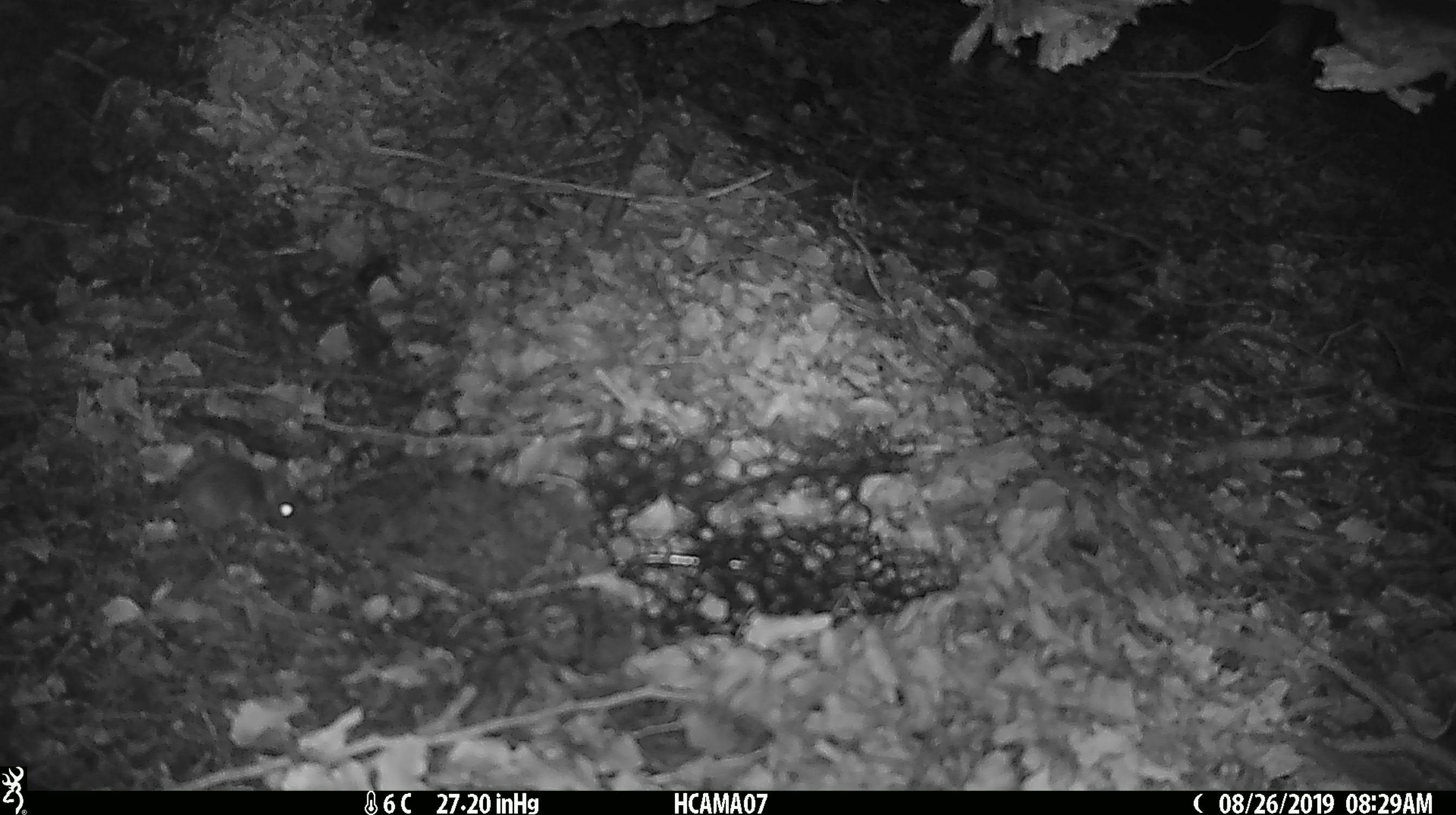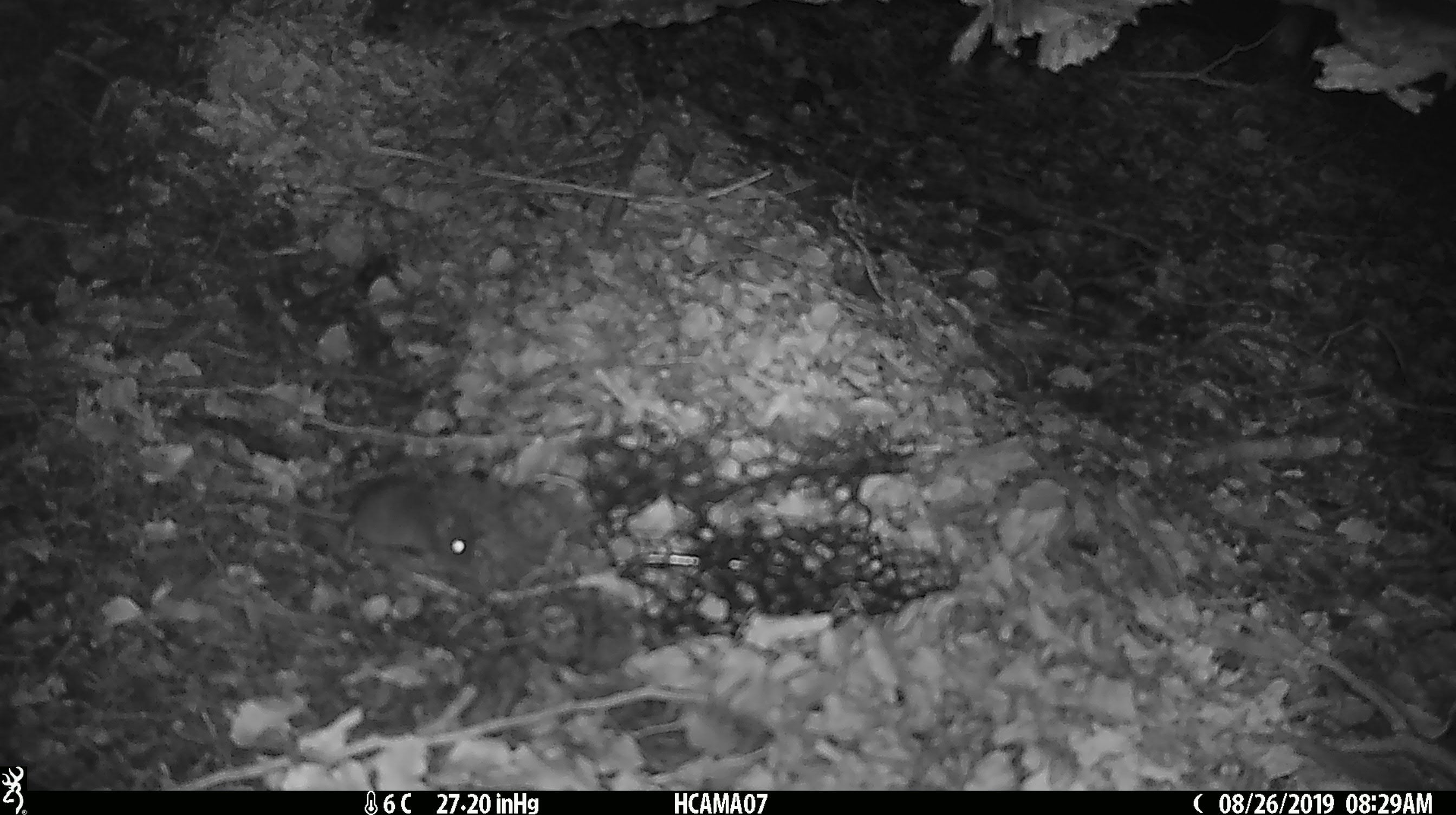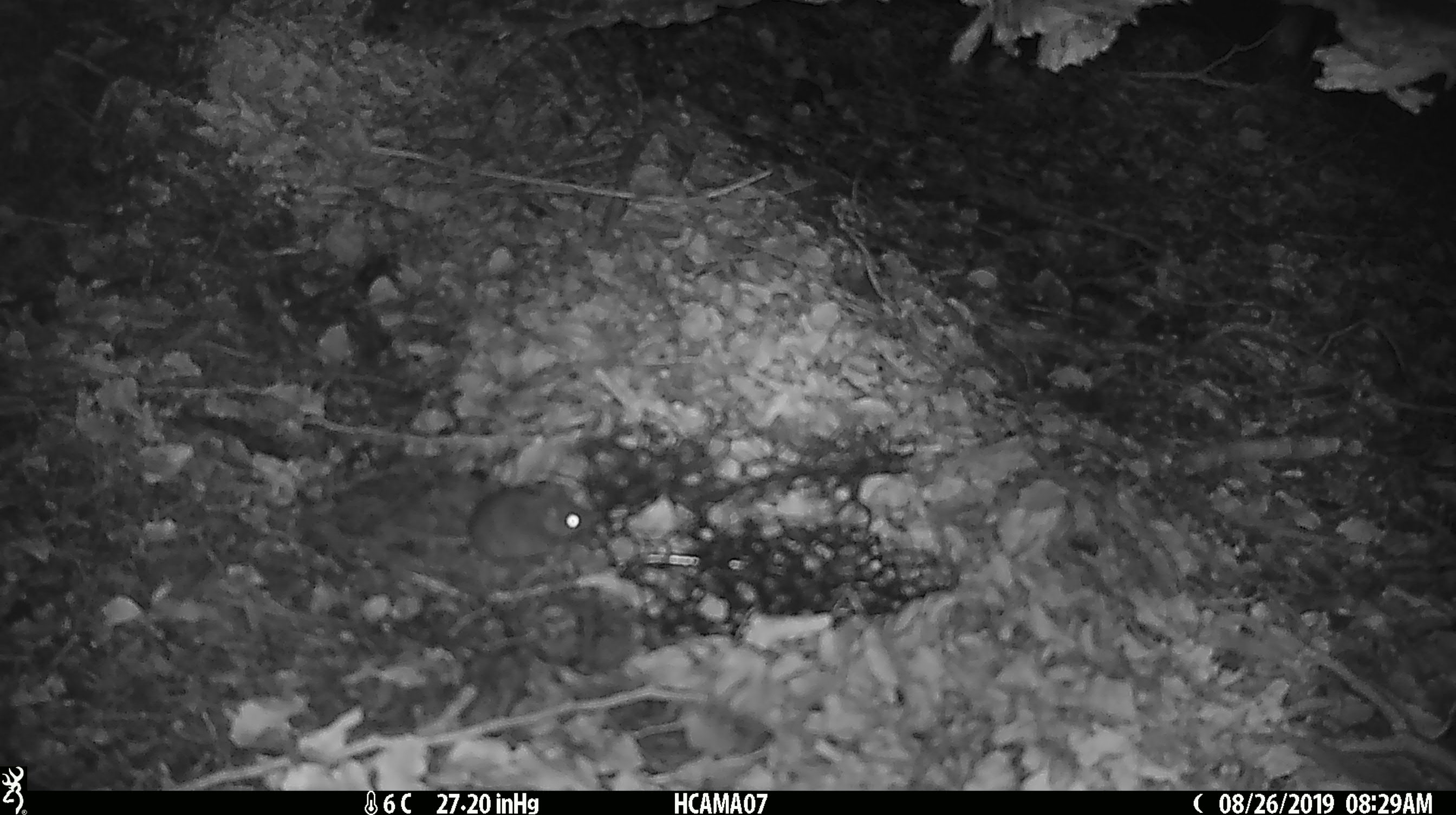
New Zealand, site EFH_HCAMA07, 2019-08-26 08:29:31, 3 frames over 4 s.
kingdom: Animalia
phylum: Chordata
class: Mammalia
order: Rodentia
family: Muridae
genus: Mus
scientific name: Mus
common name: mouse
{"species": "mouse (Mus)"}